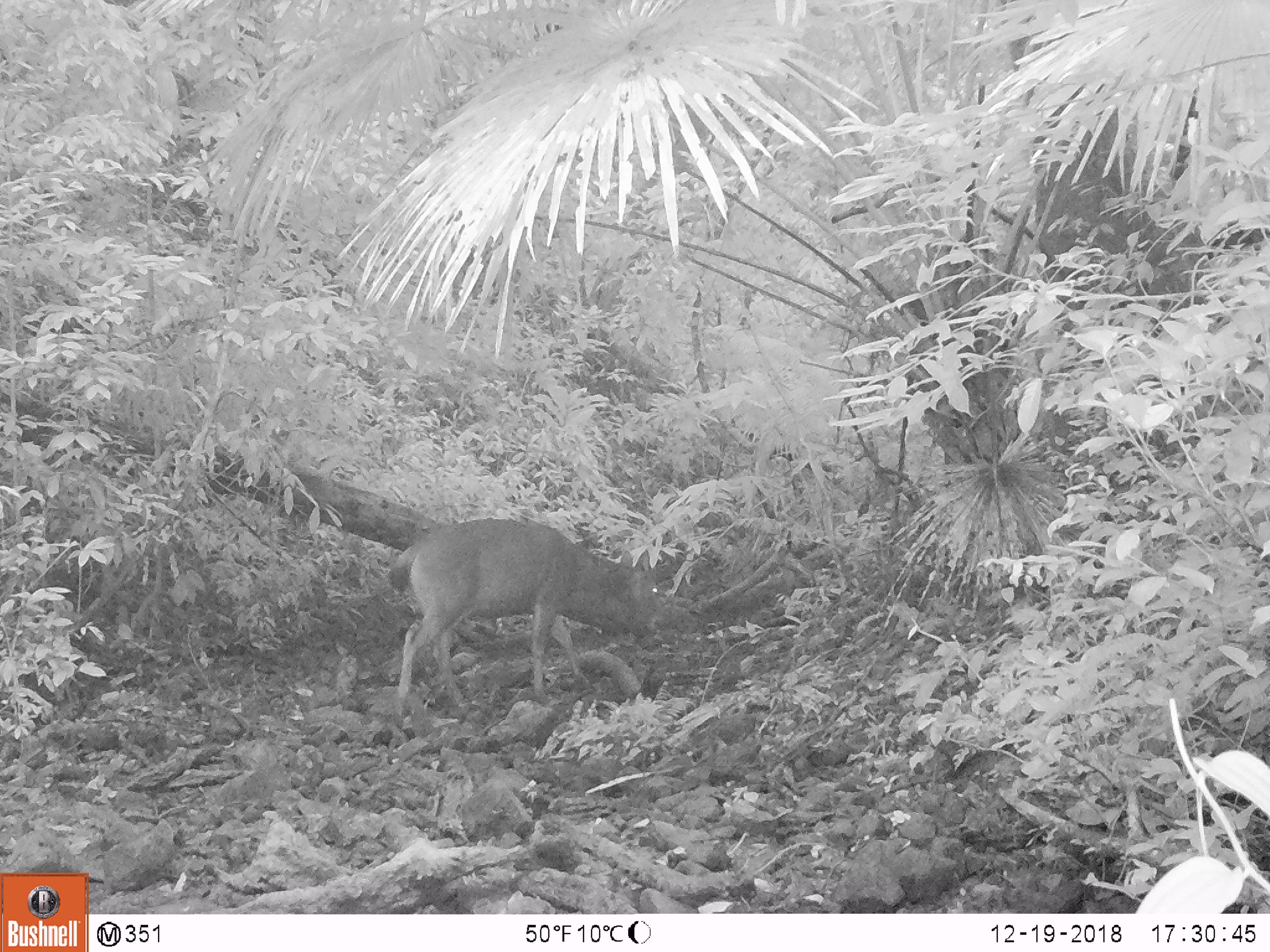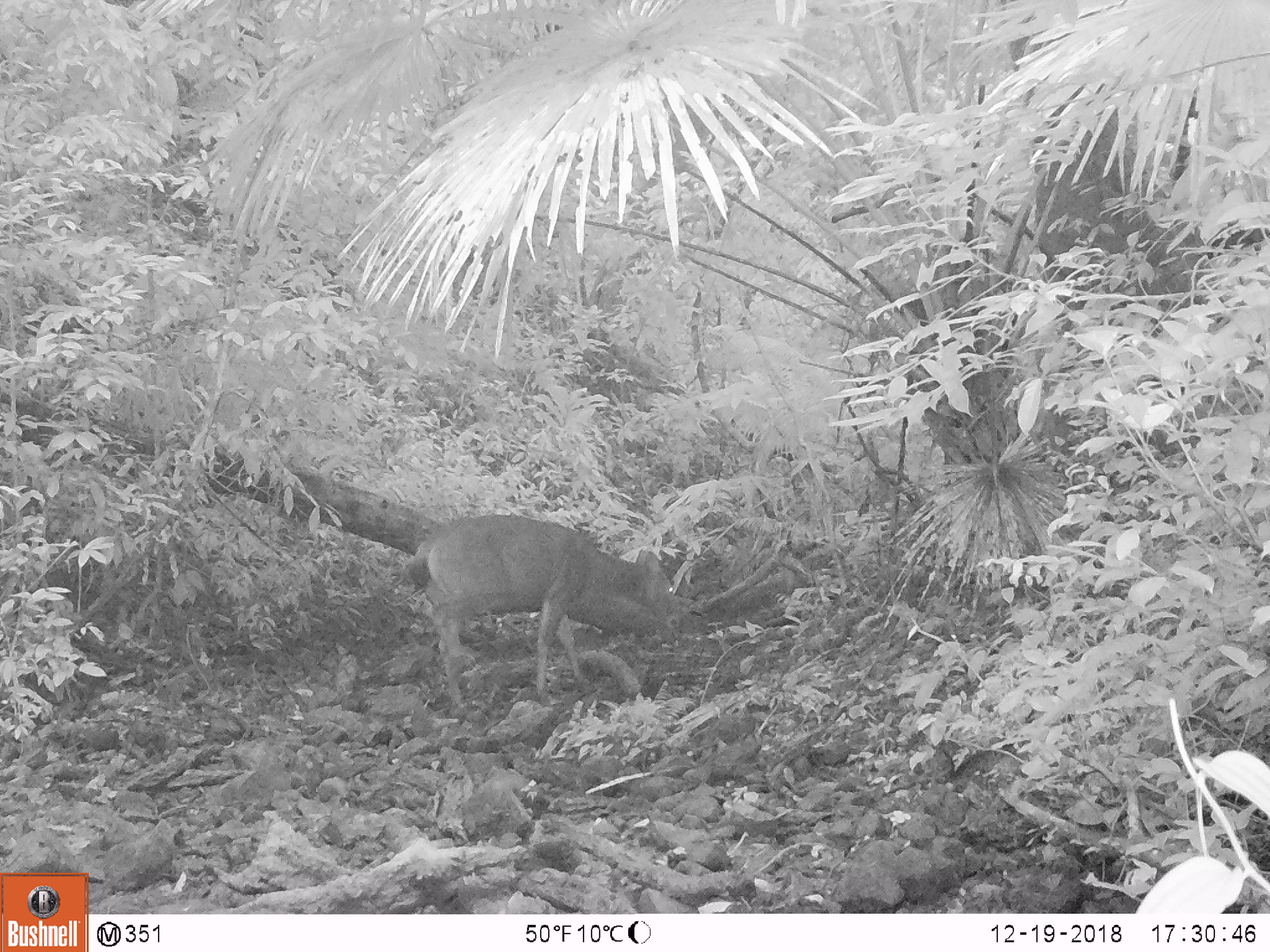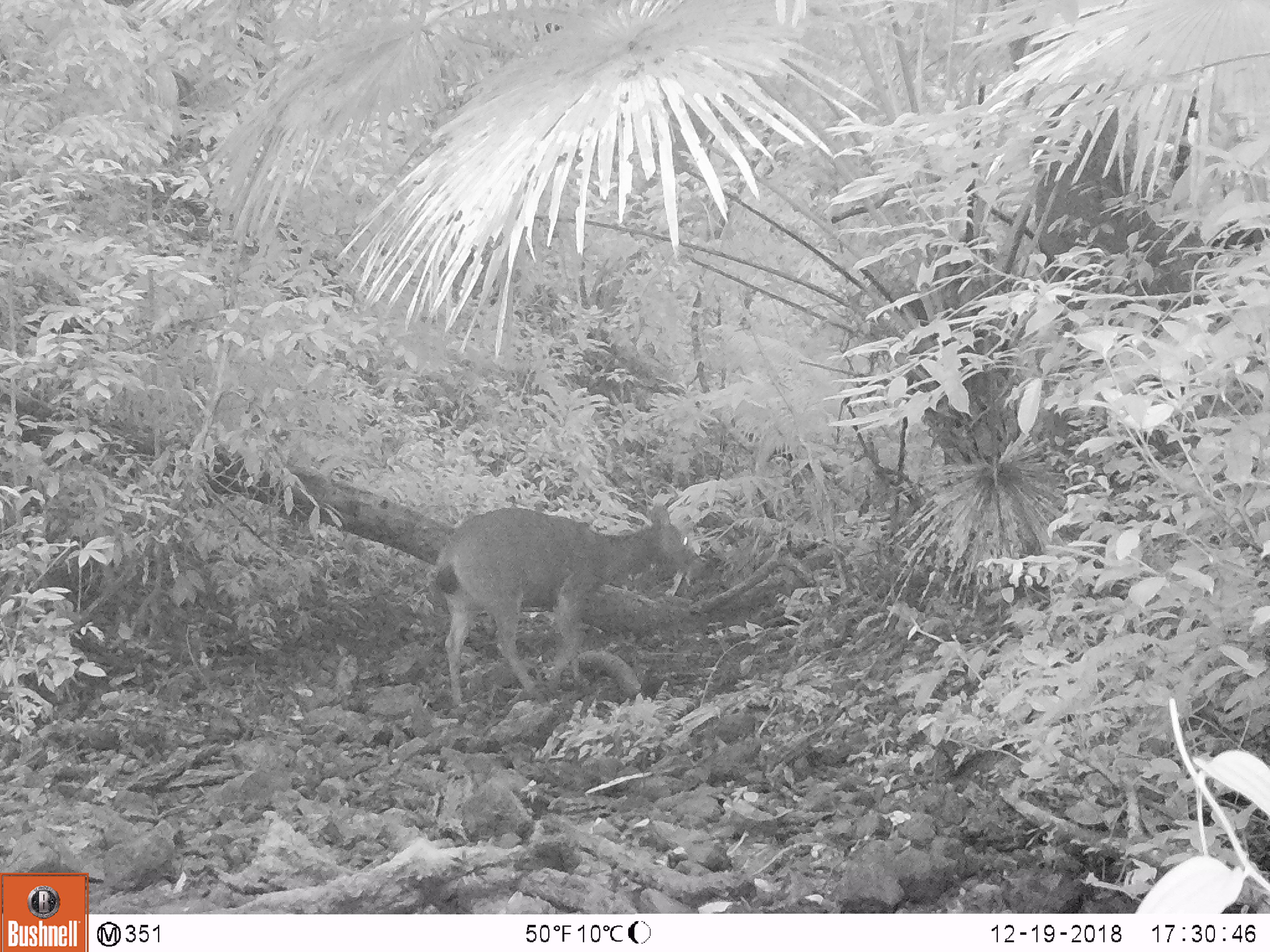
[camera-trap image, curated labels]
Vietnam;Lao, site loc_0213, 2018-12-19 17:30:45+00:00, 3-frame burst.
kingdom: Animalia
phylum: Chordata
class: Mammalia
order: Artiodactyla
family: Cervidae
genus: Rusa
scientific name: Rusa unicolor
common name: sambar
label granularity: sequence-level